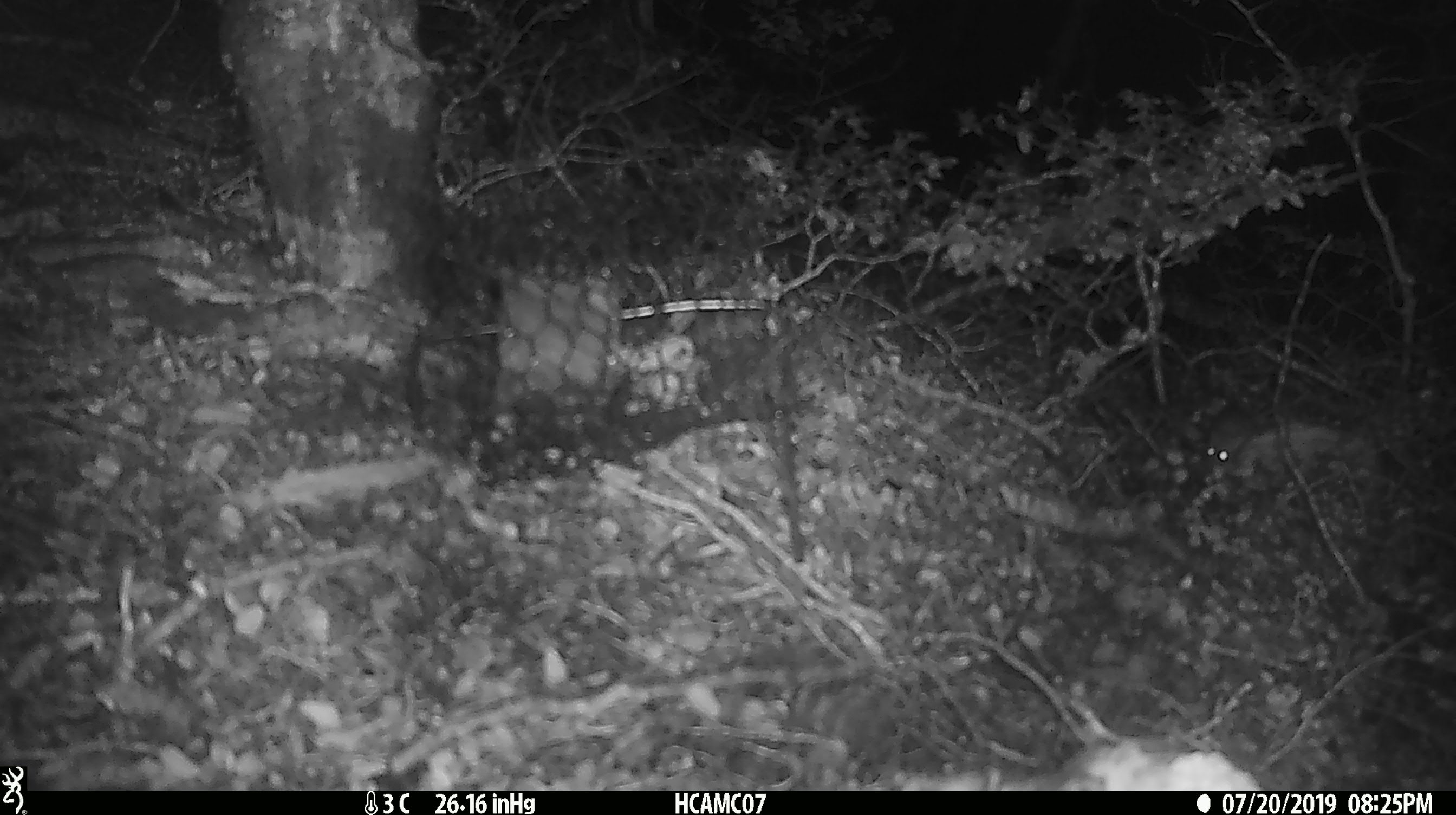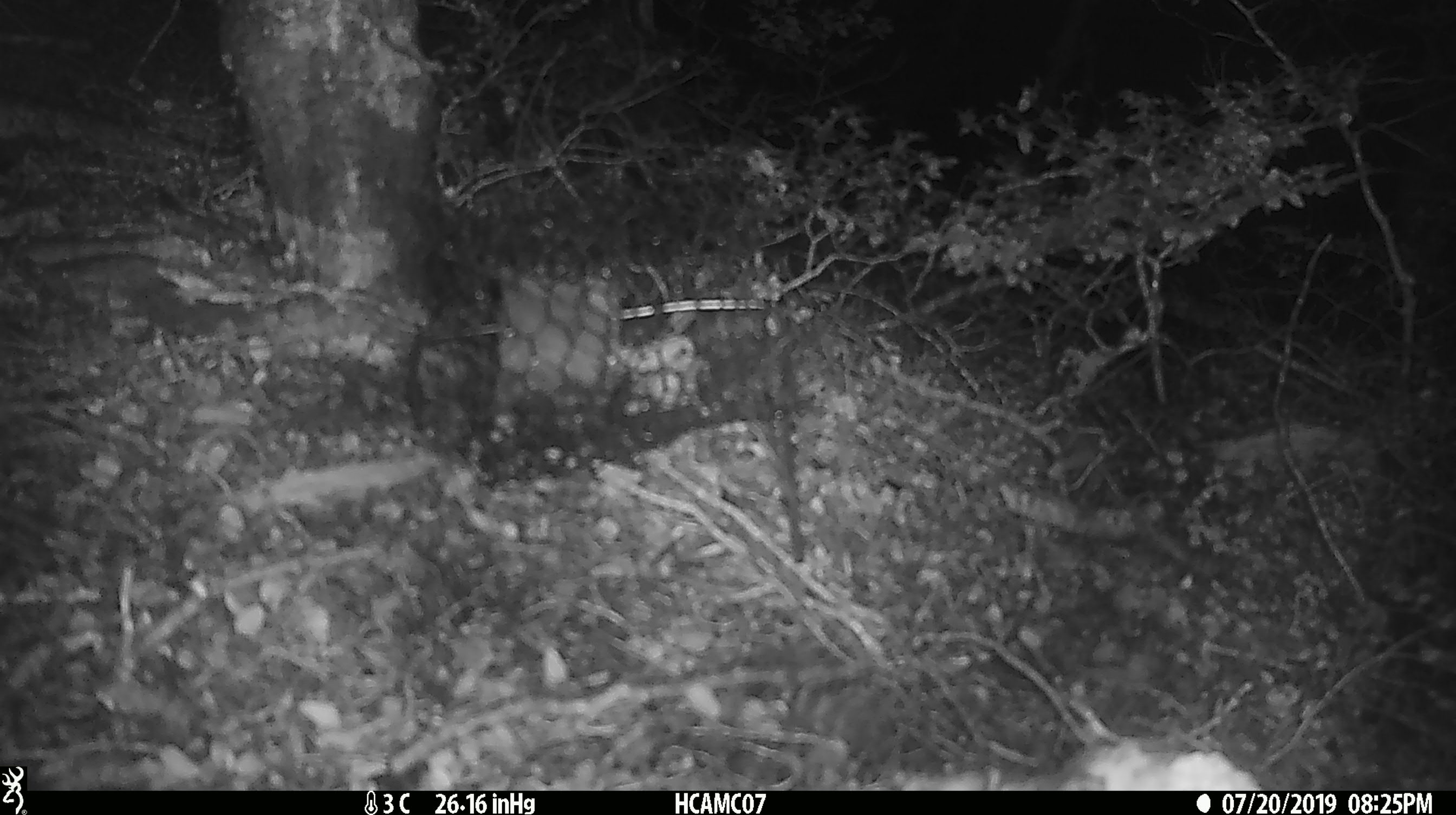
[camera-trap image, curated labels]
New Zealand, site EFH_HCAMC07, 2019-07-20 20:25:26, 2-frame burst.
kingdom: Animalia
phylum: Chordata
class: Mammalia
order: Rodentia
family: Muridae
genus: Mus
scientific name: Mus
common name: mouse